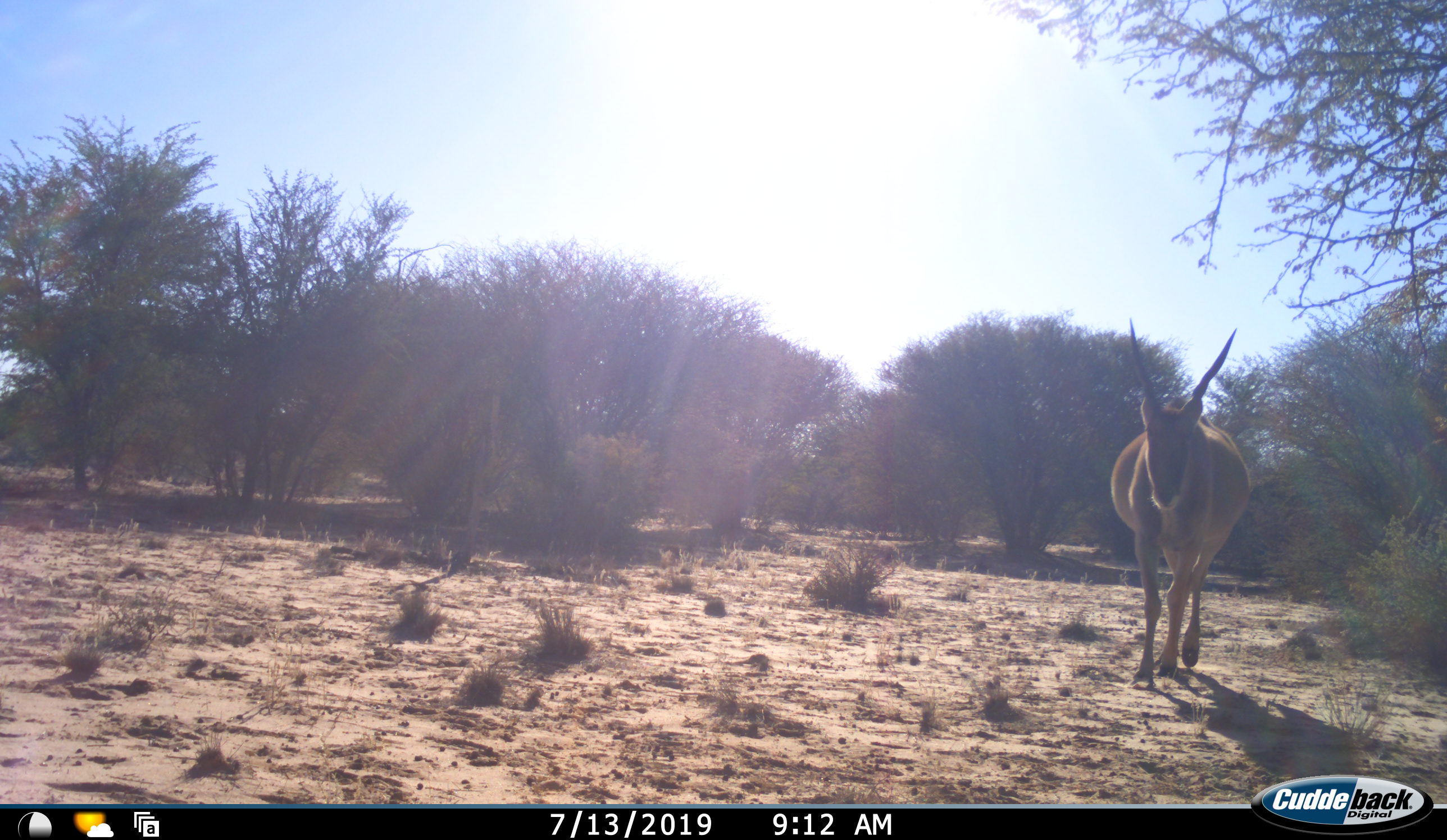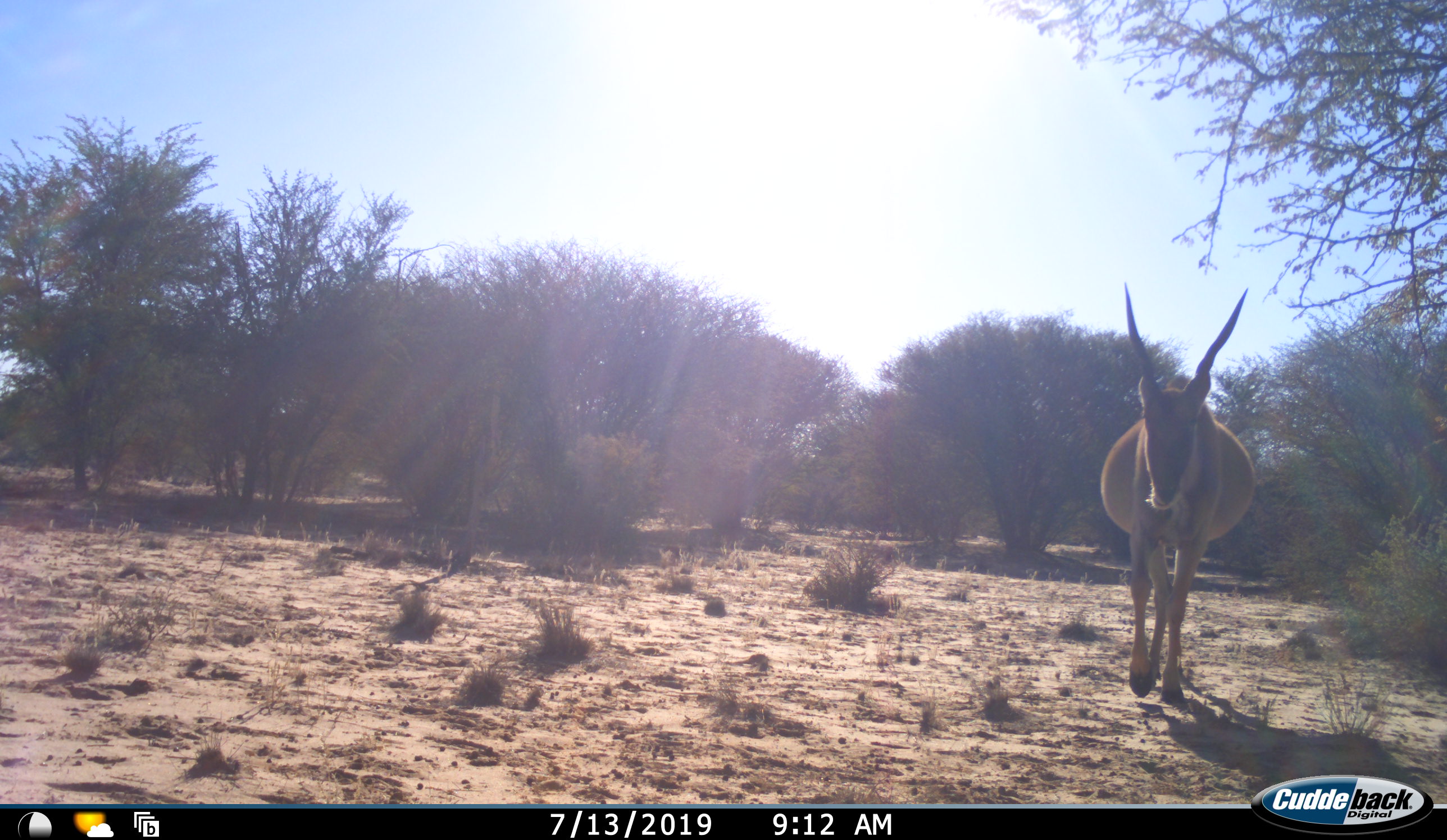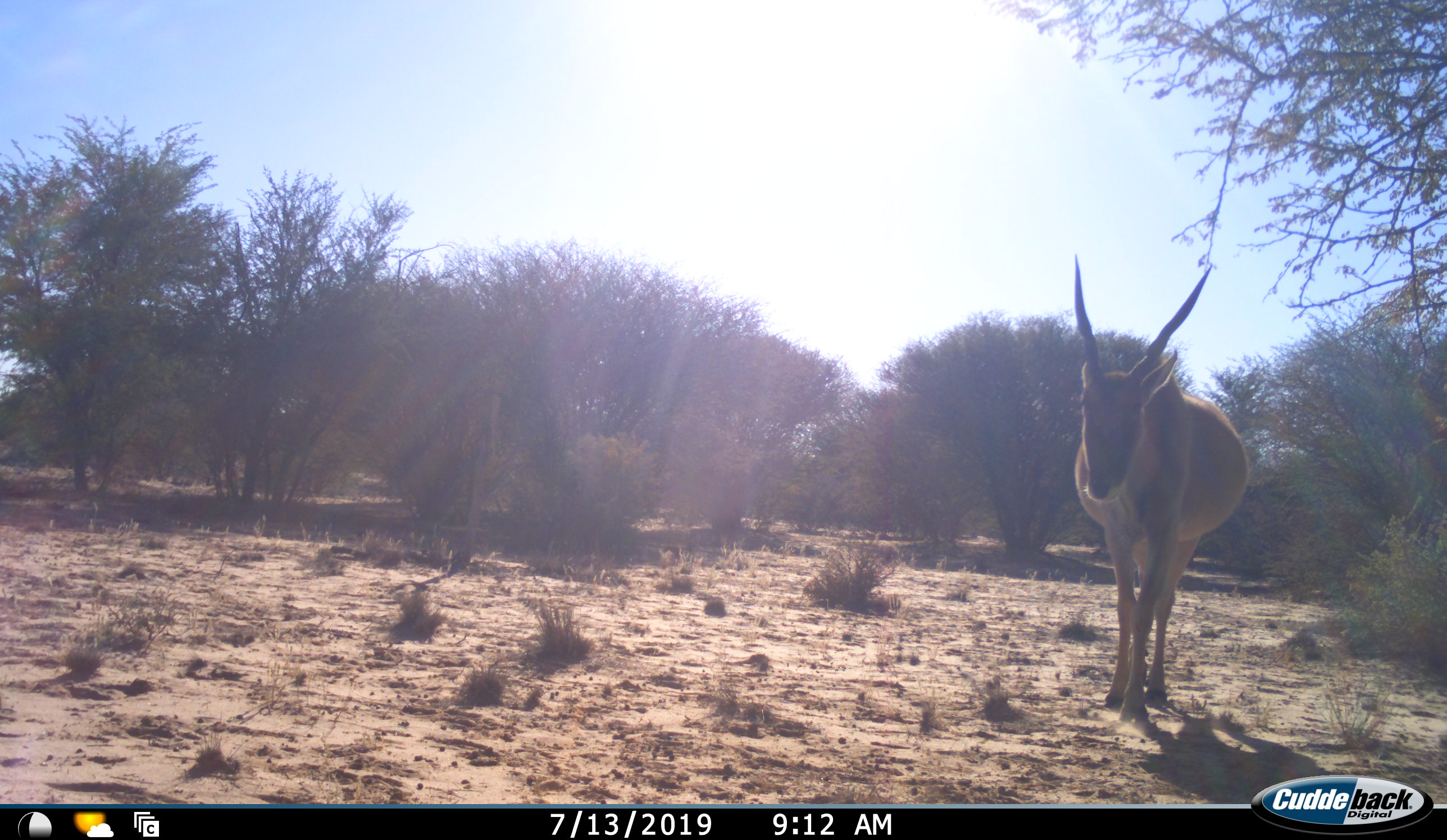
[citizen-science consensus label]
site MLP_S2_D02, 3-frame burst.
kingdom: Animalia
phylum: Chordata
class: Mammalia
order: Artiodactyla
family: Bovidae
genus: Tragelaphus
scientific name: Tragelaphus oryx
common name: eland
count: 1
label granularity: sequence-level